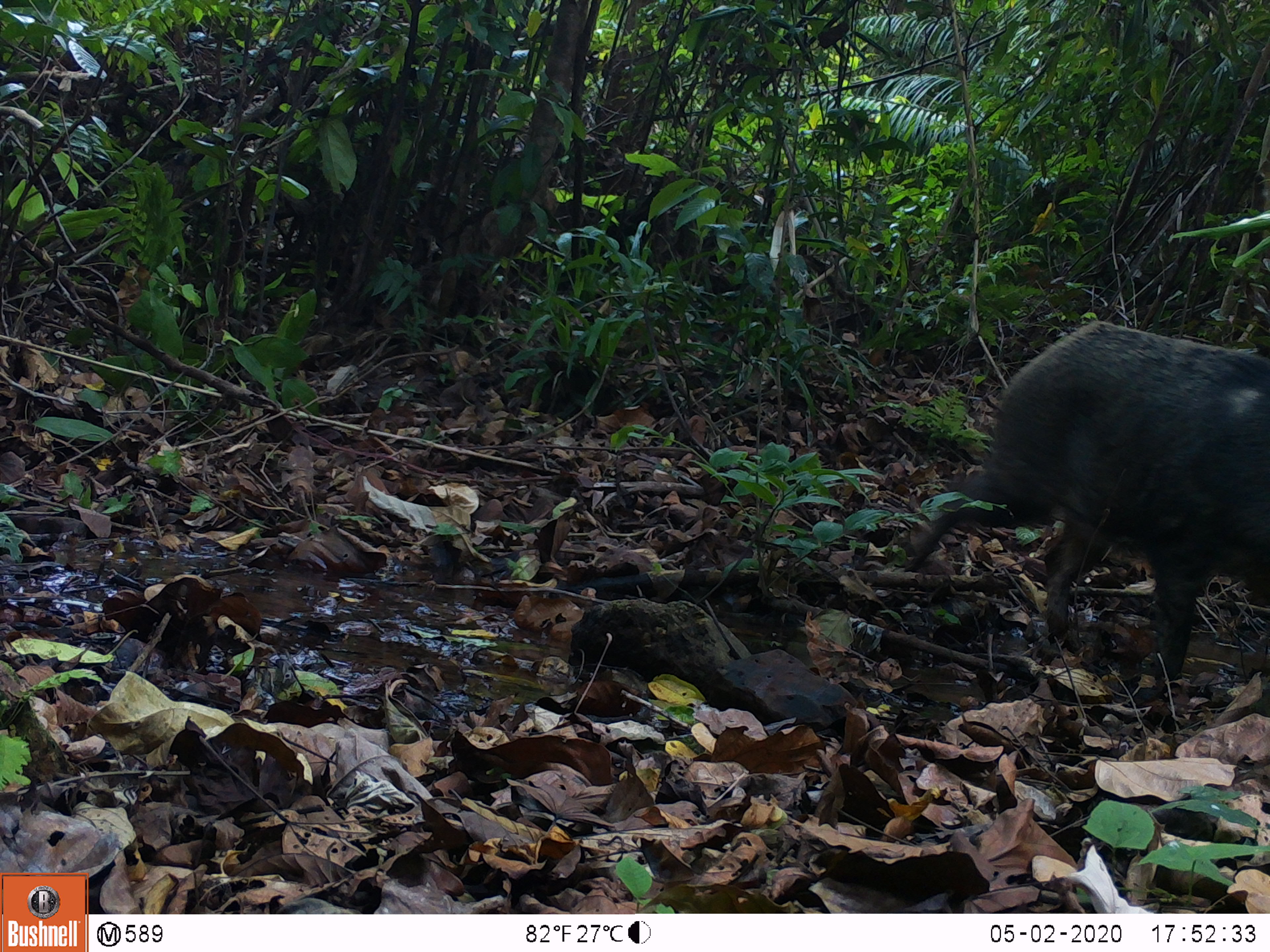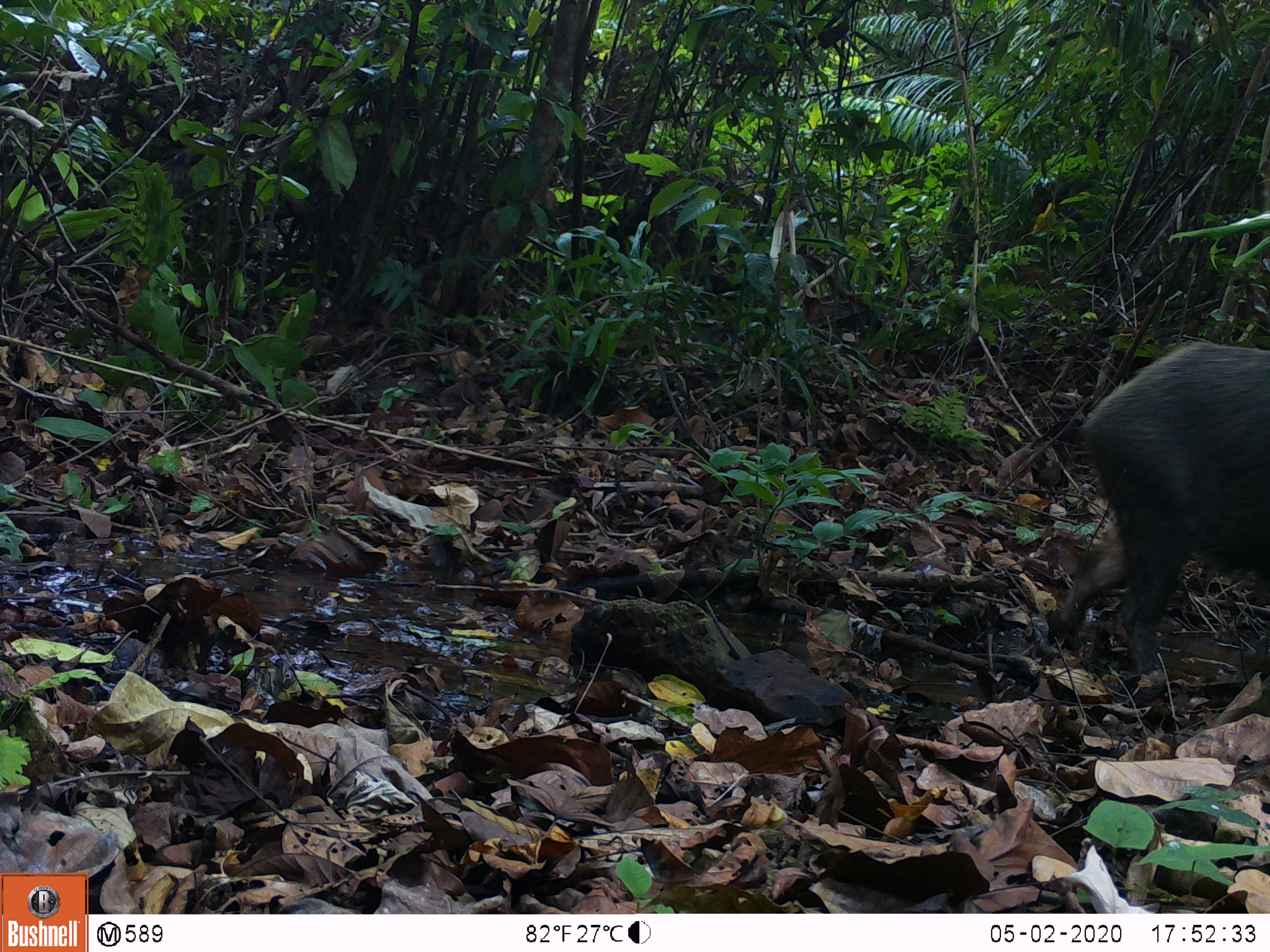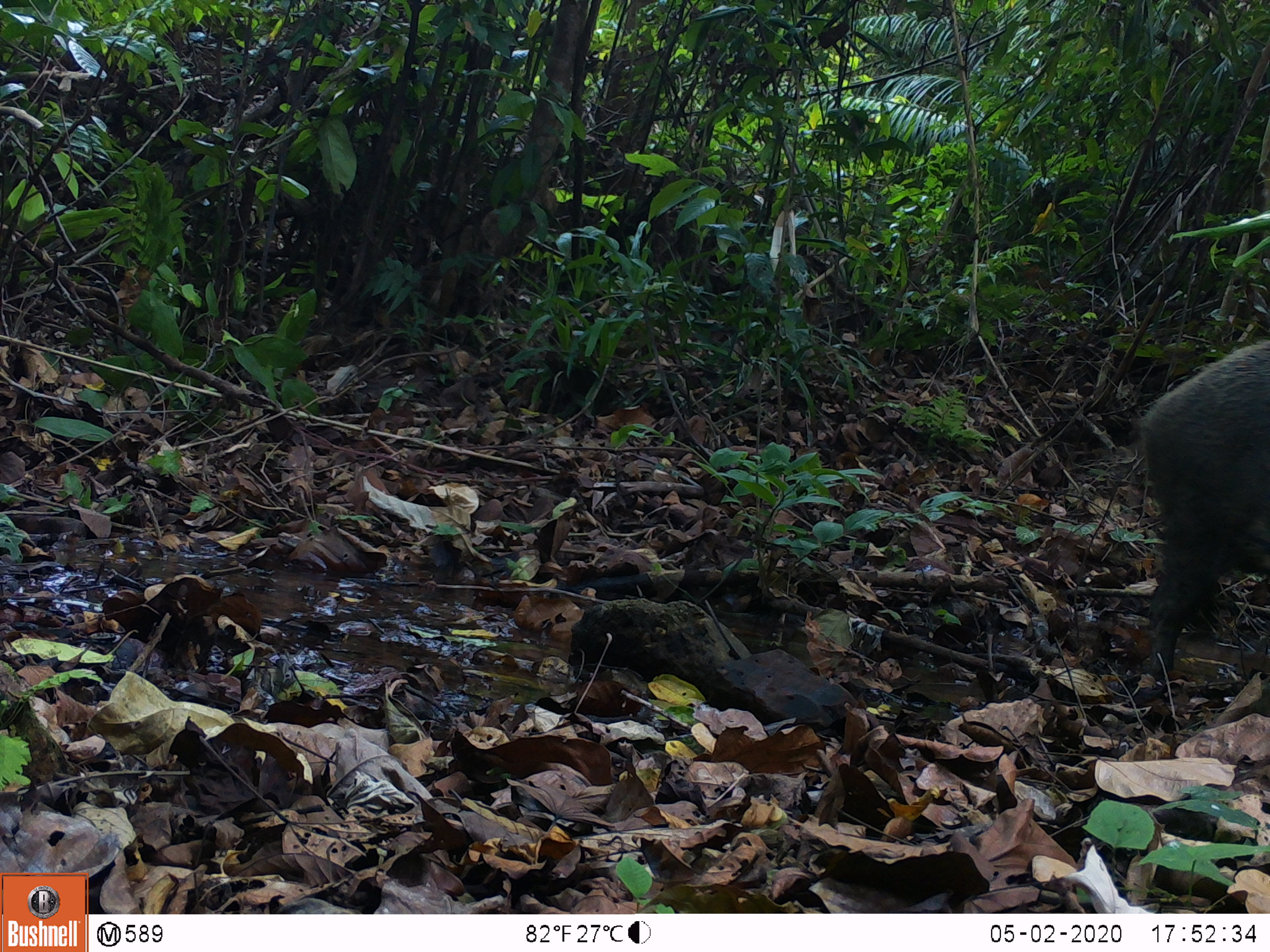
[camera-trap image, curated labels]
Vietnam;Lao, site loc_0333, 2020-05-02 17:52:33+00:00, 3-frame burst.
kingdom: Animalia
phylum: Chordata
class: Mammalia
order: Artiodactyla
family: Suidae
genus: Sus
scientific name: Sus scrofa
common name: eurasian wild pig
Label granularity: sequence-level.